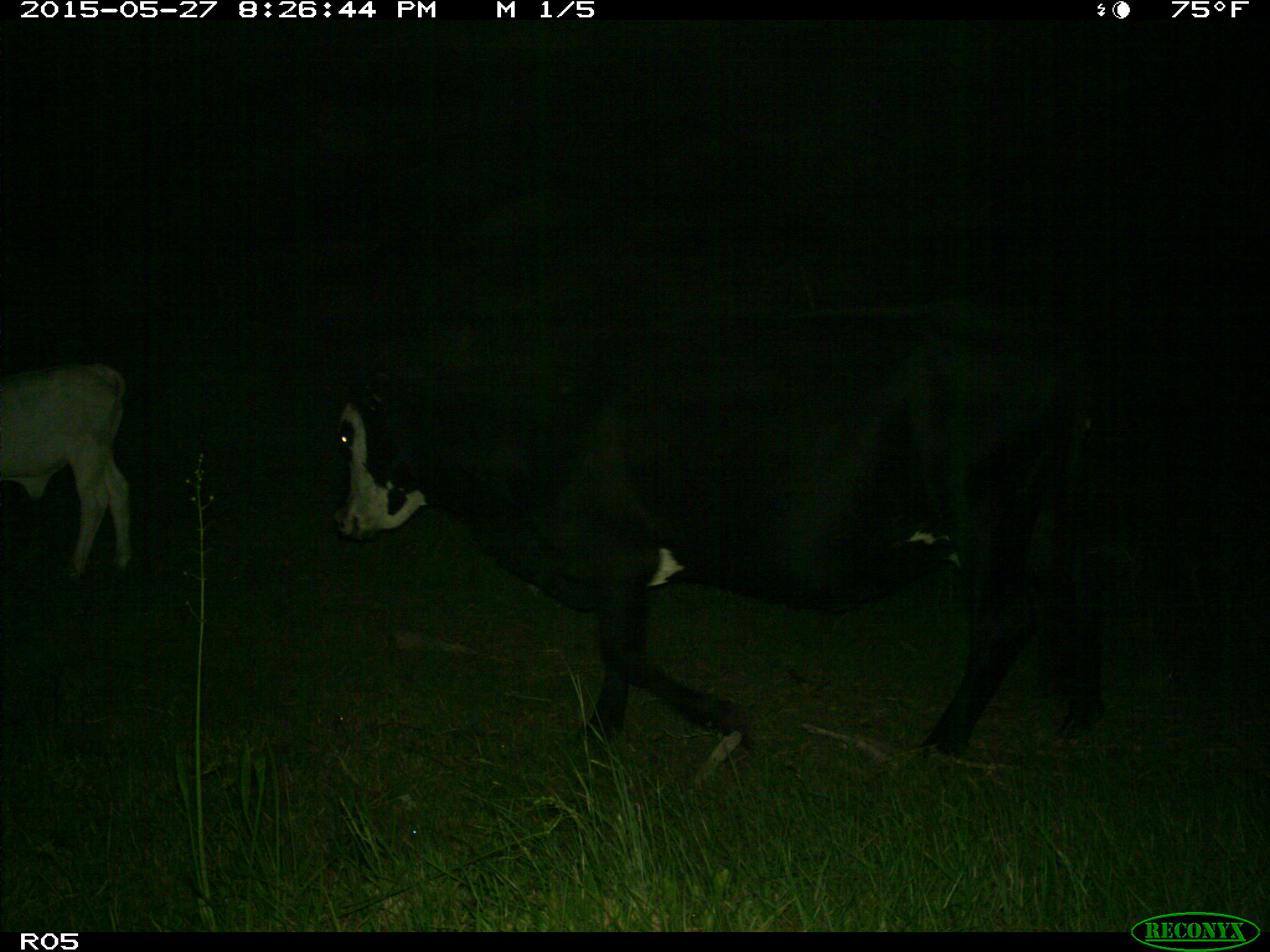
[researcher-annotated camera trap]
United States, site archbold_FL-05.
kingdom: Animalia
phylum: Chordata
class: Mammalia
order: Artiodactyla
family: Bovidae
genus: Bos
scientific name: Bos taurus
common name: domestic cow